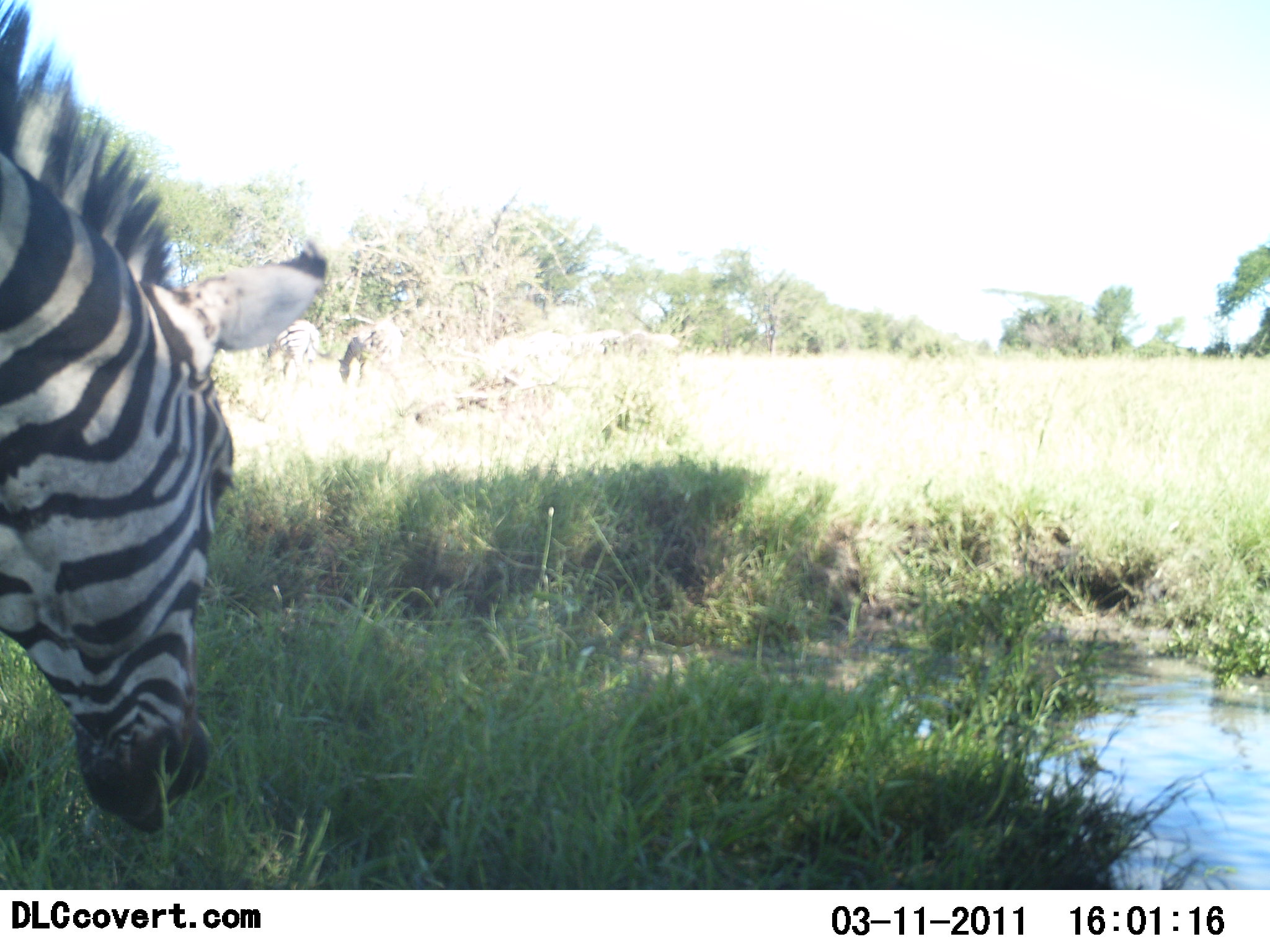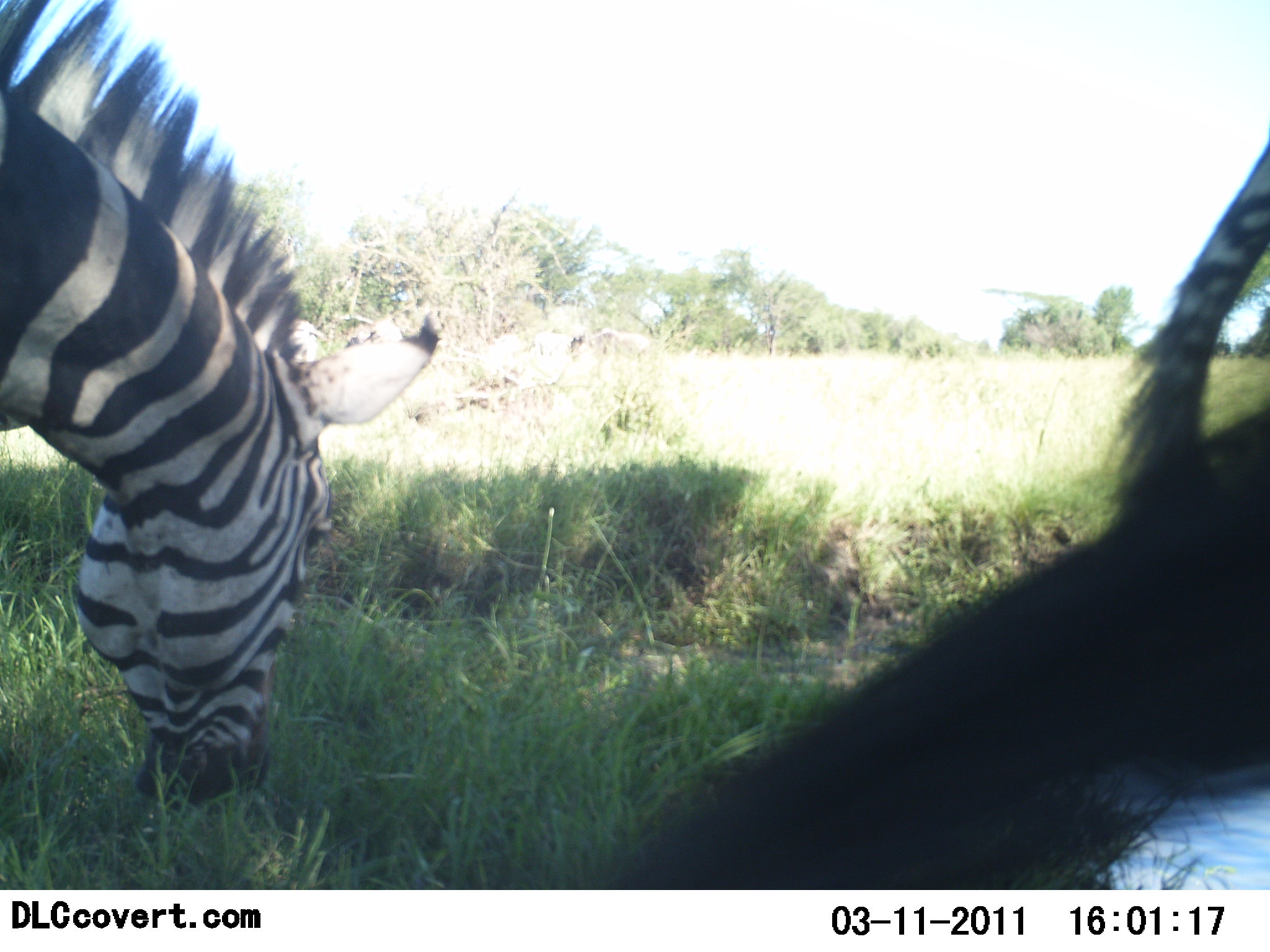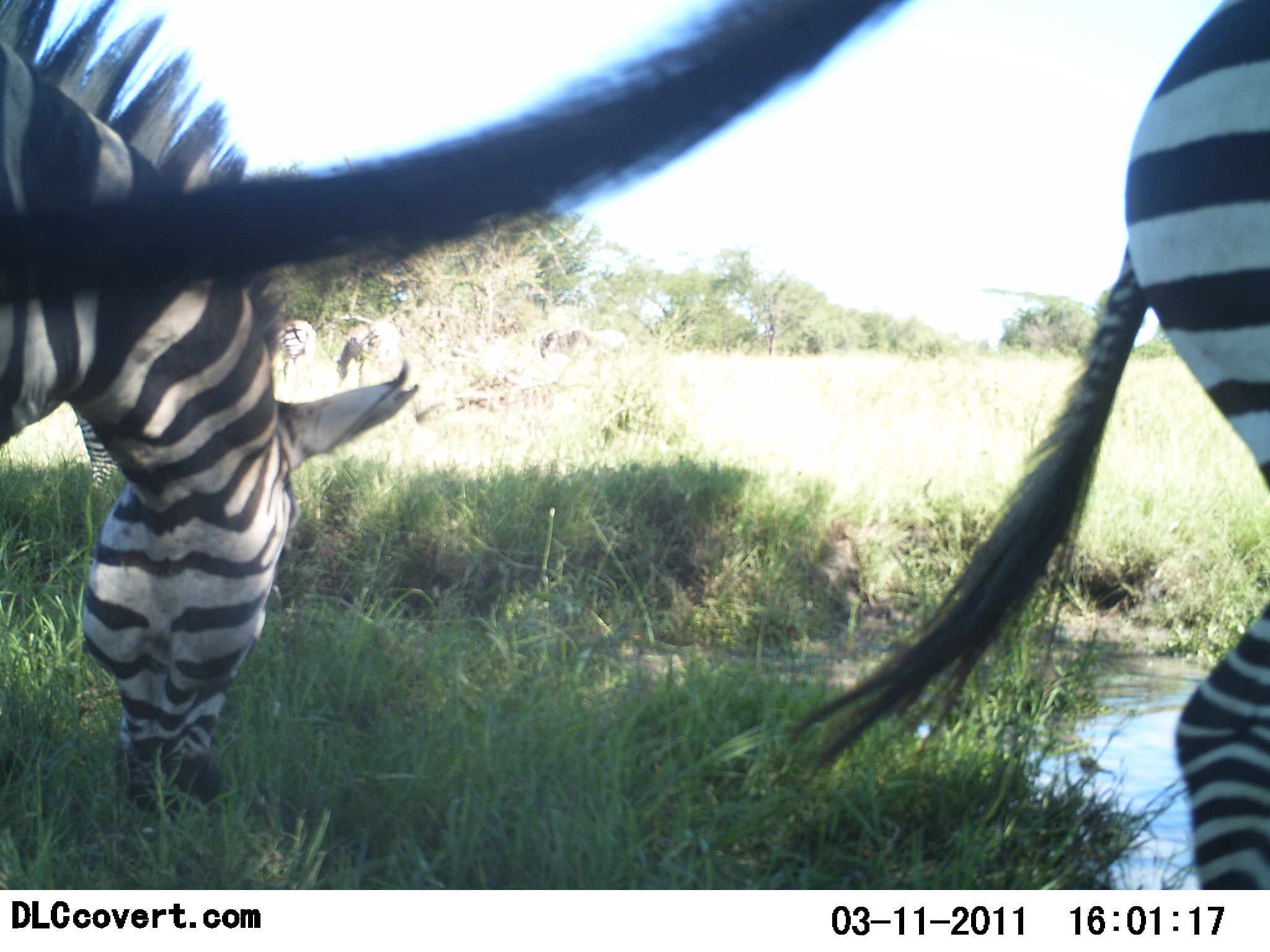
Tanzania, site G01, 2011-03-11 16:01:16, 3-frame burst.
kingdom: Animalia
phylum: Chordata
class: Mammalia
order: Perissodactyla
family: Equidae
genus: Equus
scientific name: Equus quagga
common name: plains zebra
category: zebra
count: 4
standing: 18%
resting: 0%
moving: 36%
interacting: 0%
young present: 0%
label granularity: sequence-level